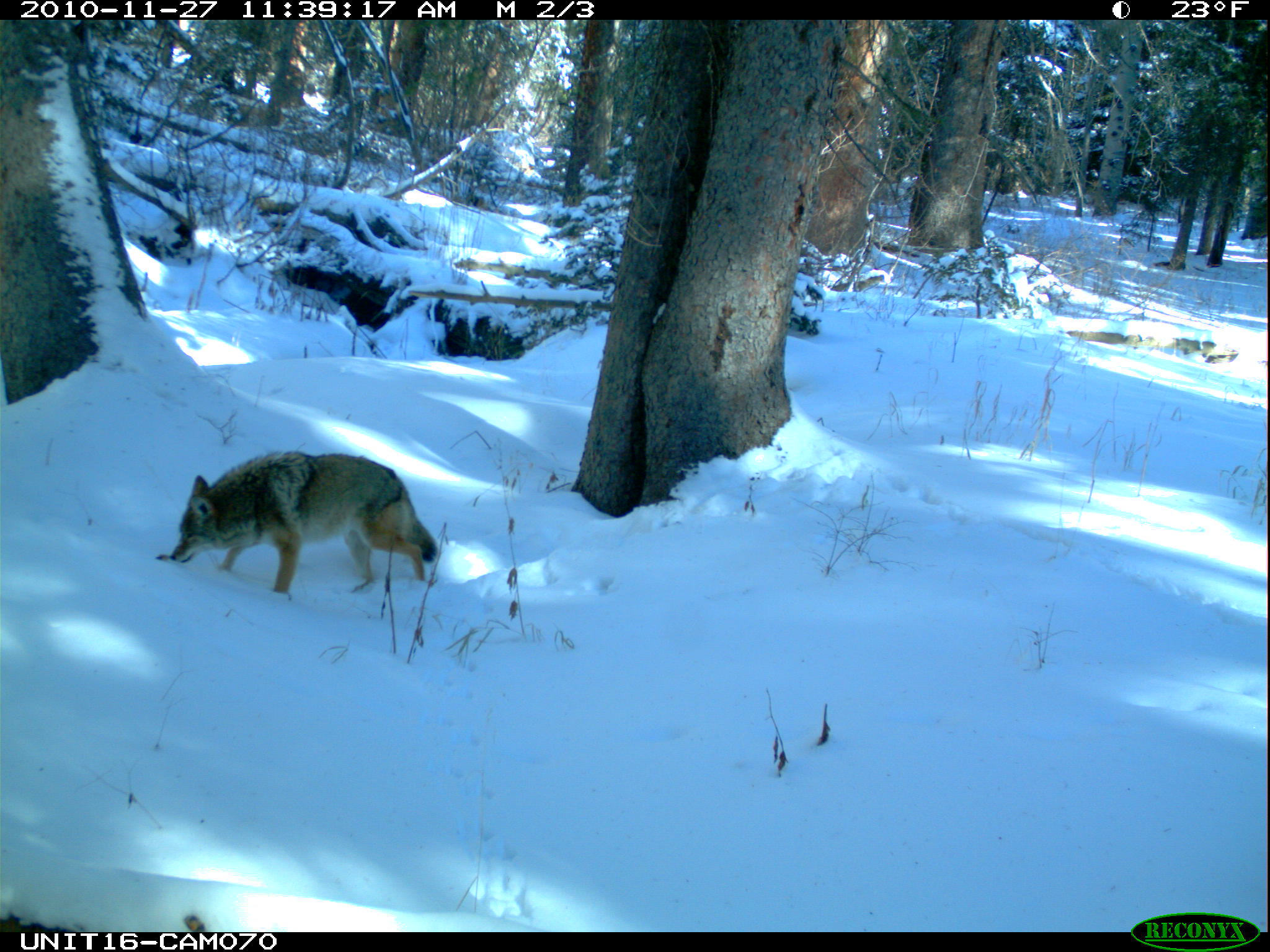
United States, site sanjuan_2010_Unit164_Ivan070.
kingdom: Animalia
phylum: Chordata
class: Mammalia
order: Carnivora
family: Canidae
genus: Canis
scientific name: Canis latrans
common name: coyote